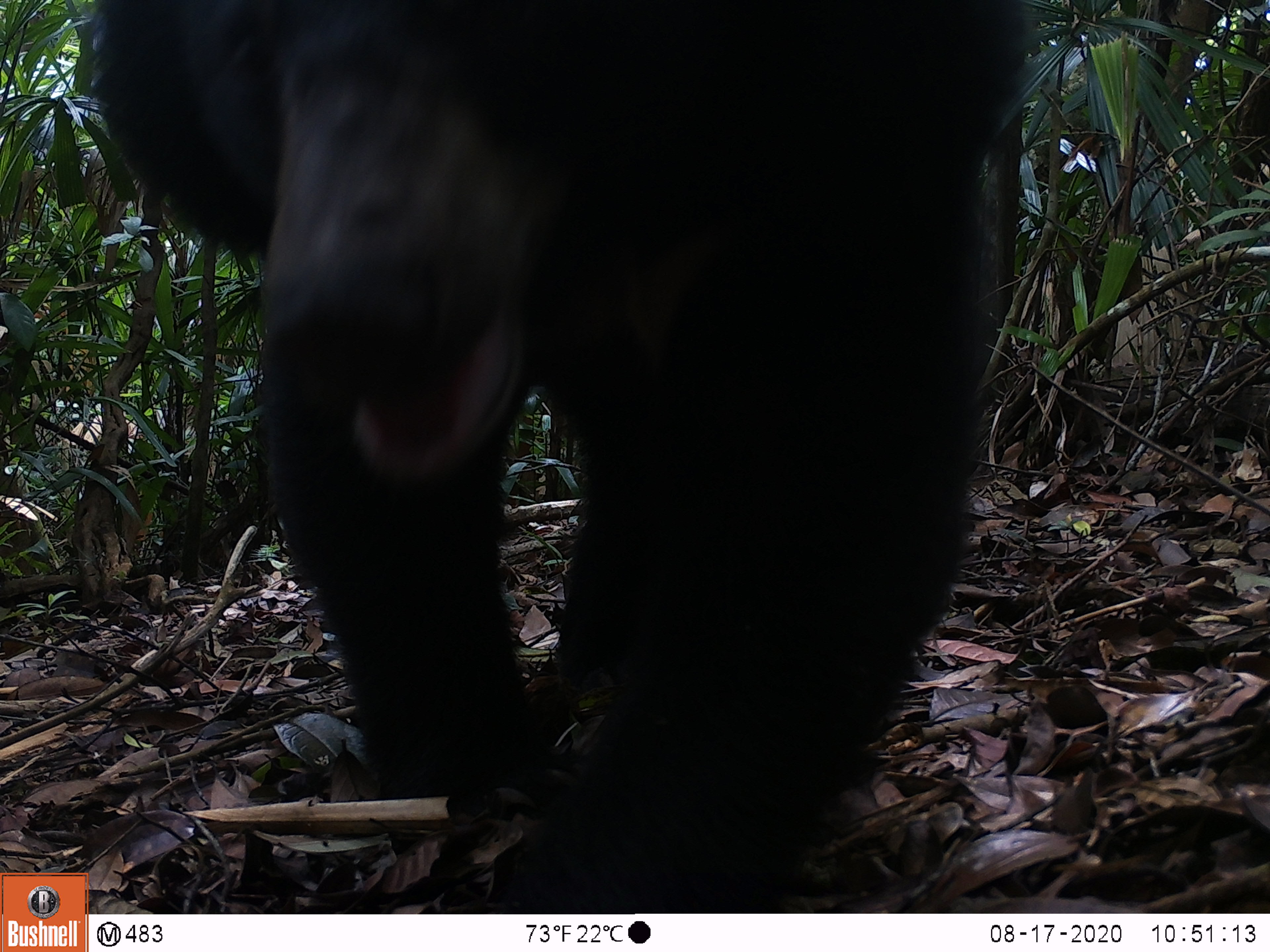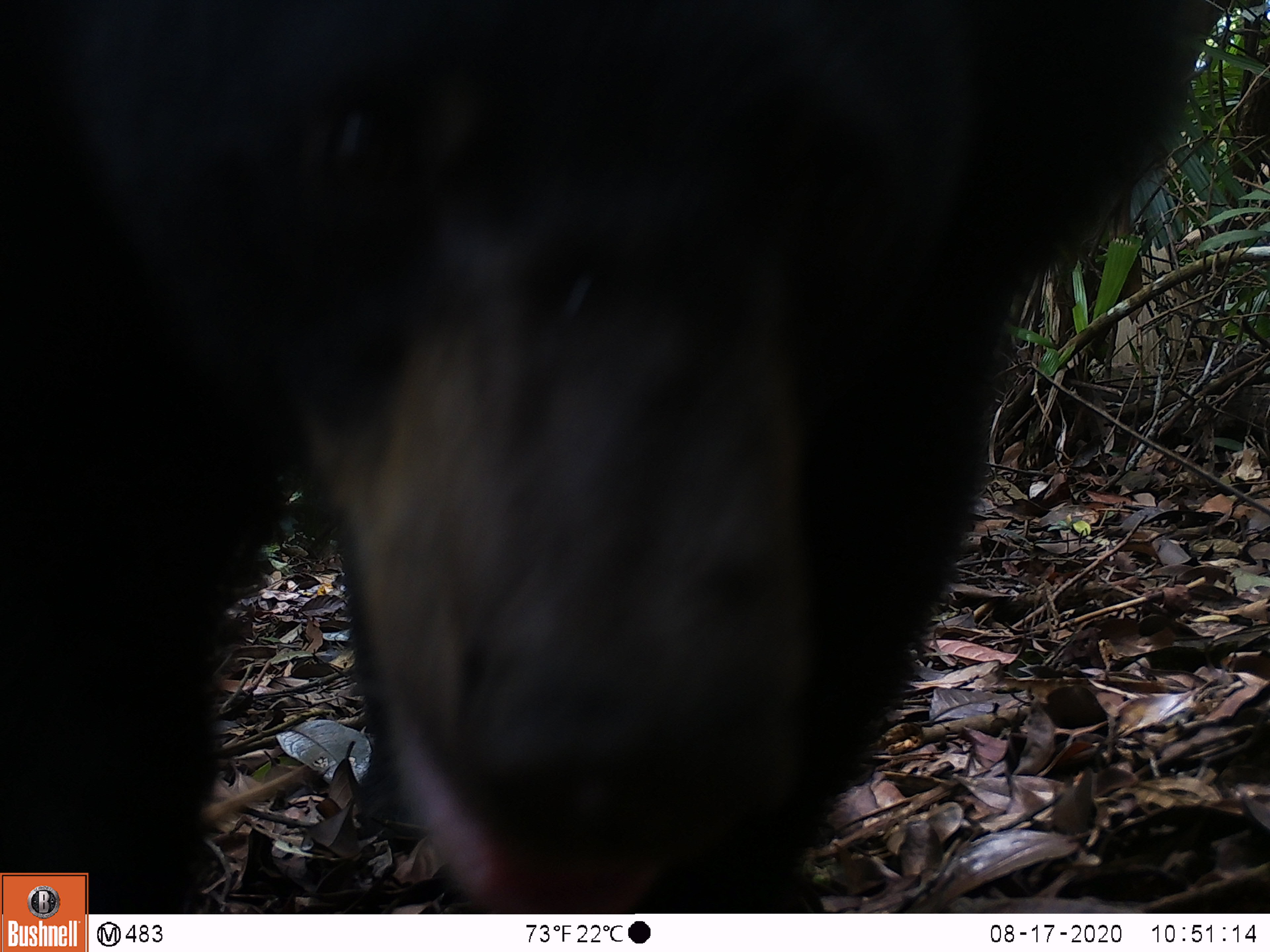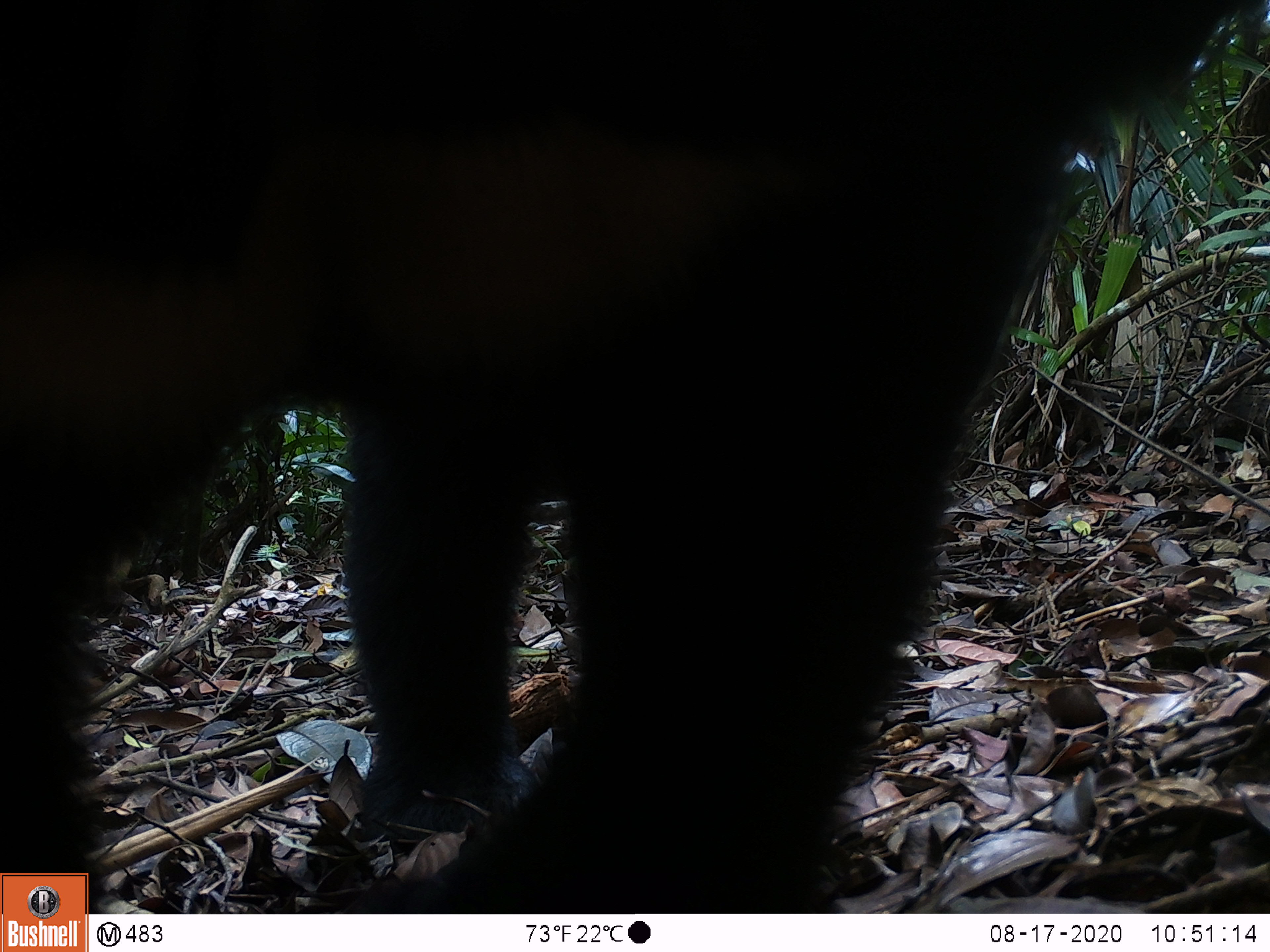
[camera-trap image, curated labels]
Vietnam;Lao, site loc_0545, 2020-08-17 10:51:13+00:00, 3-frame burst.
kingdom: Animalia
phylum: Chordata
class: Mammalia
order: Carnivora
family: Ursidae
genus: Ursus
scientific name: Ursus thibetanus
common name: asian black bear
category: asiatic black bear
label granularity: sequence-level